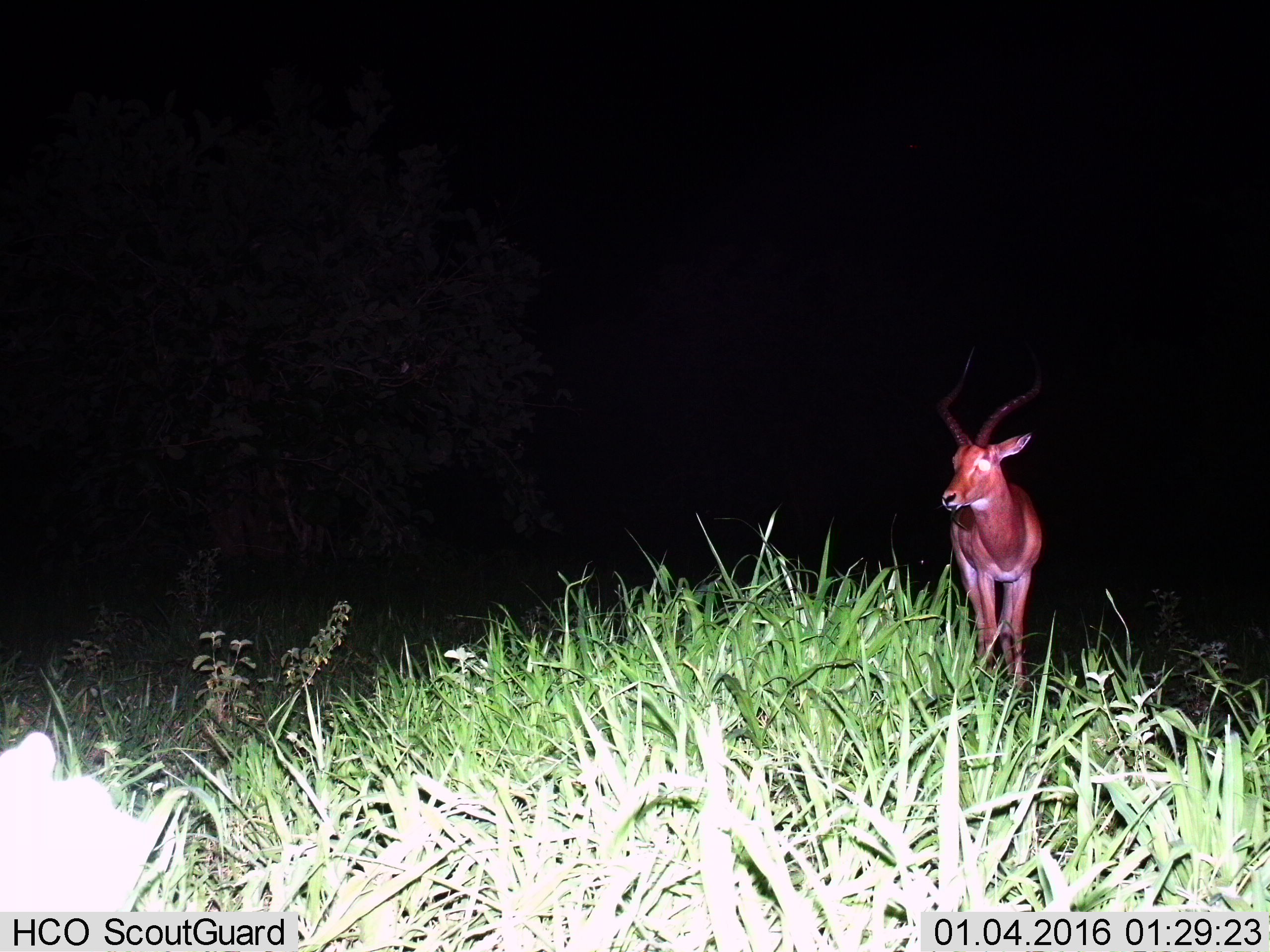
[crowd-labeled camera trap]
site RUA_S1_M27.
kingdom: Animalia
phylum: Chordata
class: Mammalia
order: Artiodactyla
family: Bovidae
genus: Aepyceros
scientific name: Aepyceros melampus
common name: impala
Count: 1.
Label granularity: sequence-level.